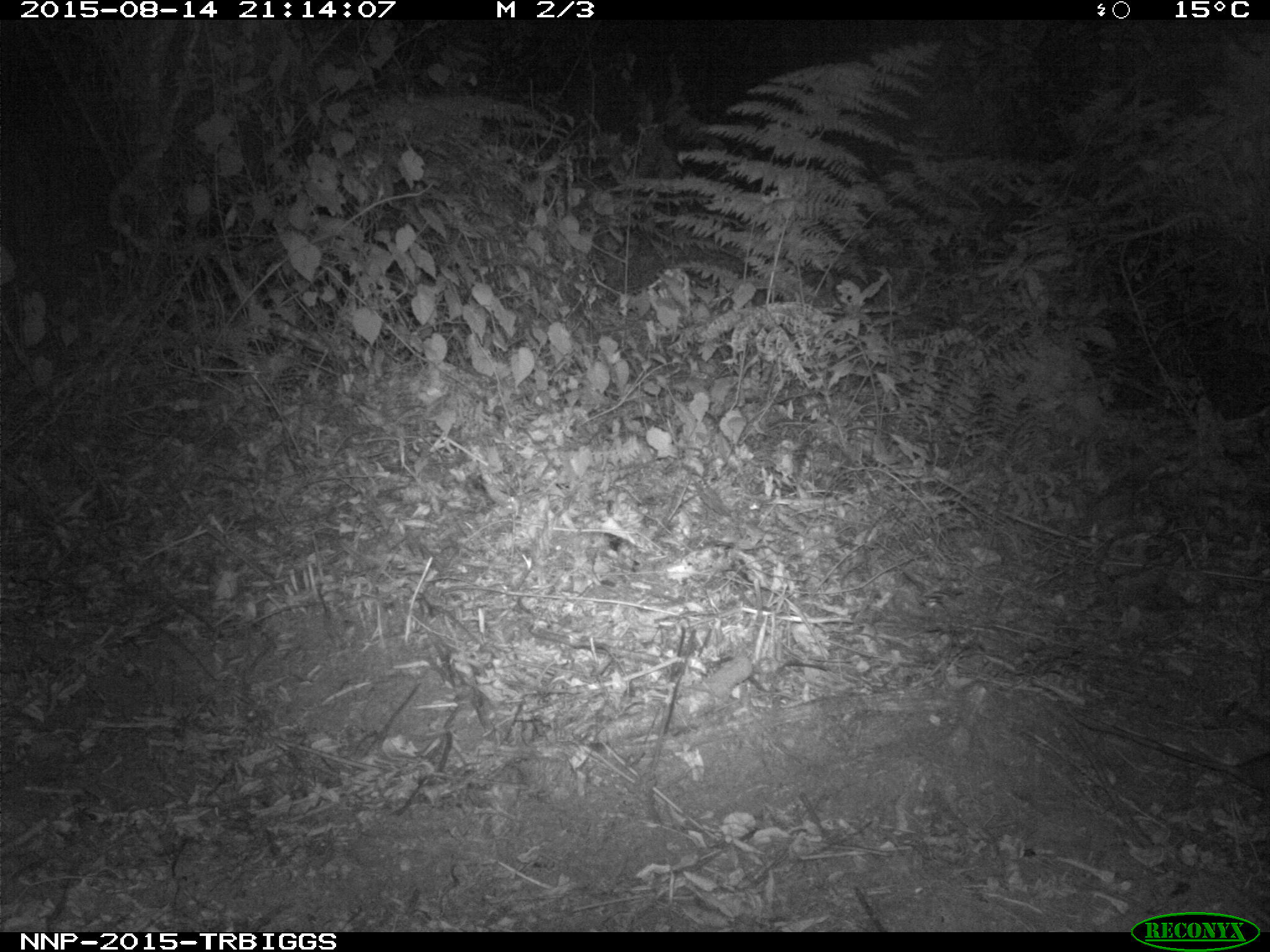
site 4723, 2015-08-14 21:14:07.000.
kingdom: Animalia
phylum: Chordata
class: Mammalia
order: Rodentia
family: Nesomyidae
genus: Cricetomys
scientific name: Cricetomys gambianus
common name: african giant pouched rat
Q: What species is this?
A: Cricetomys gambianus (african giant pouched rat).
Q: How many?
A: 1.